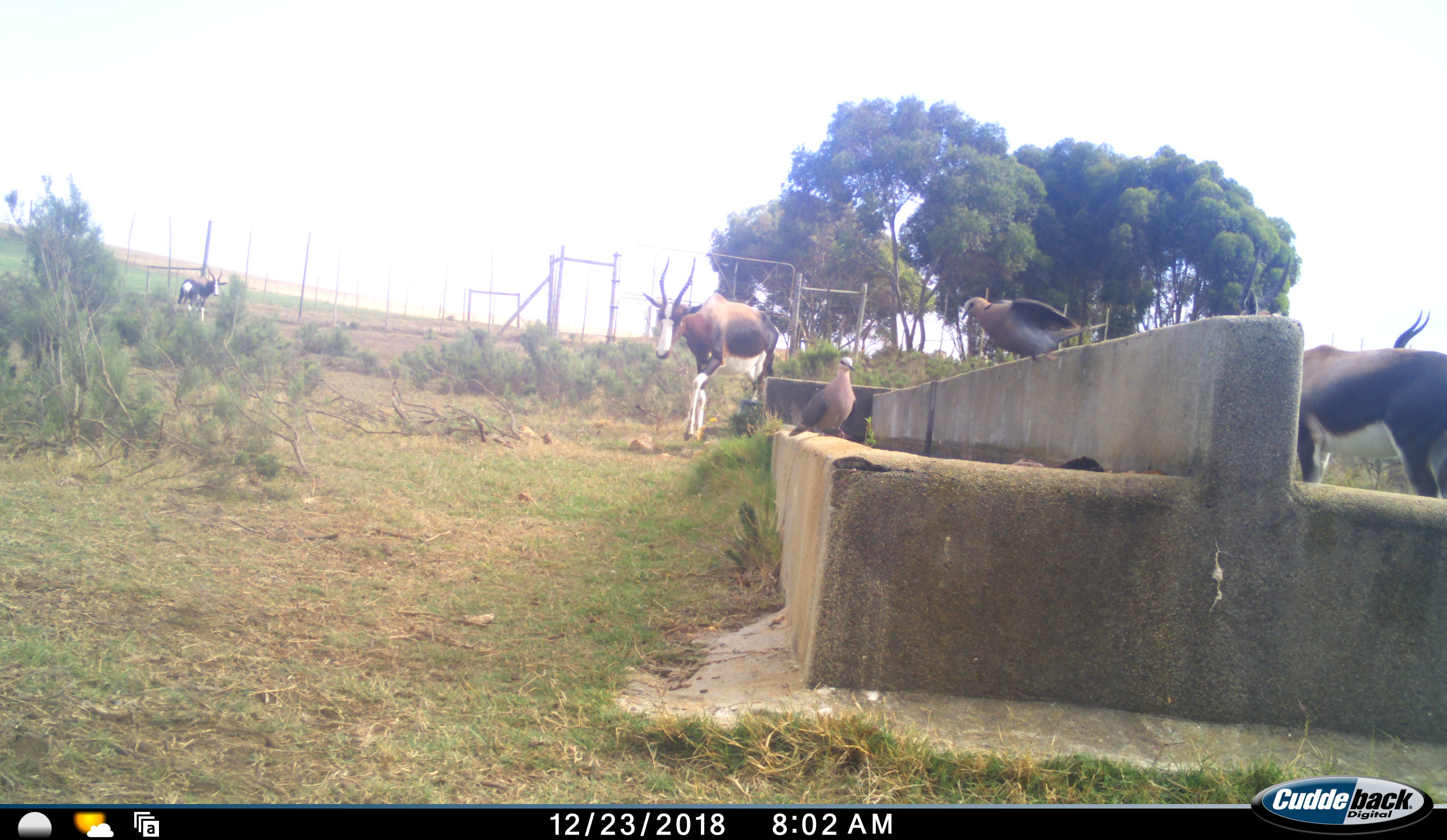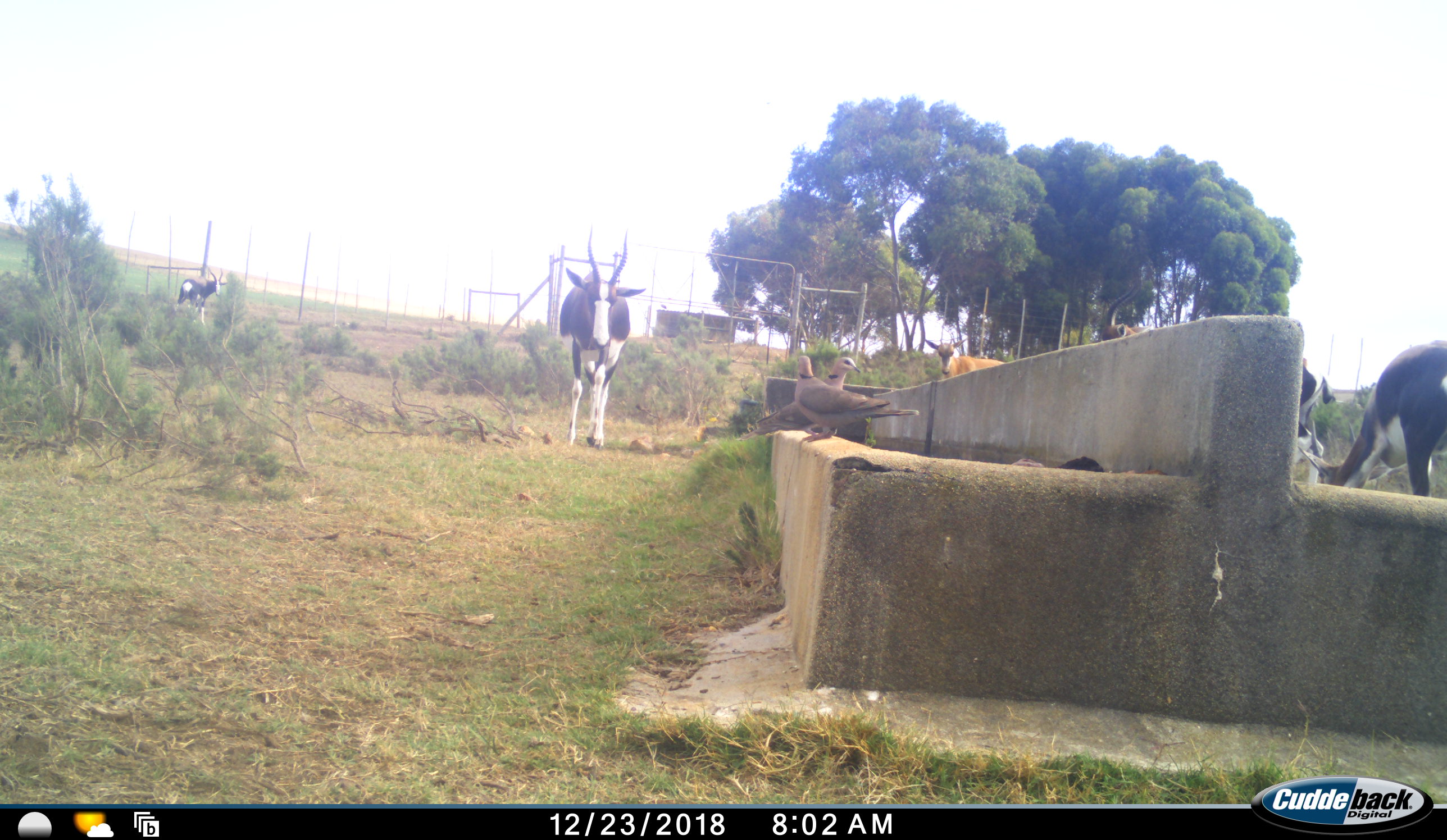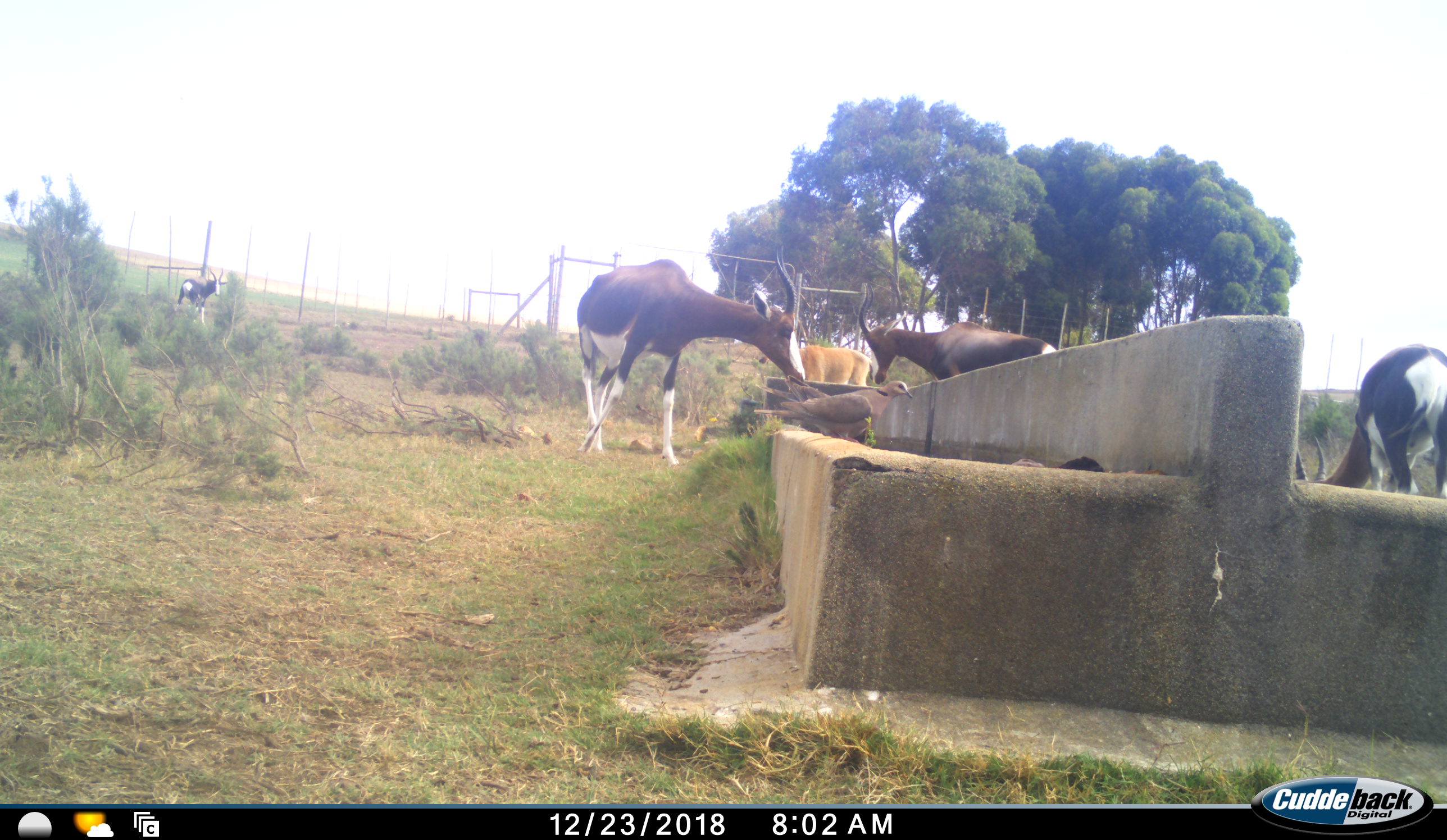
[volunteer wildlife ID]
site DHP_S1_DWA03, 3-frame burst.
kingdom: Animalia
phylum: Chordata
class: Aves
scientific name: Aves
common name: bird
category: birdother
Birdother (bird) (Aves), count 2. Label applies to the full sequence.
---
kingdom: Animalia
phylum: Chordata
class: Mammalia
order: Artiodactyla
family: Bovidae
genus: Damaliscus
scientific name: Damaliscus pygargus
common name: bontebok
Bontebok (Damaliscus pygargus), count 4. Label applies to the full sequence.